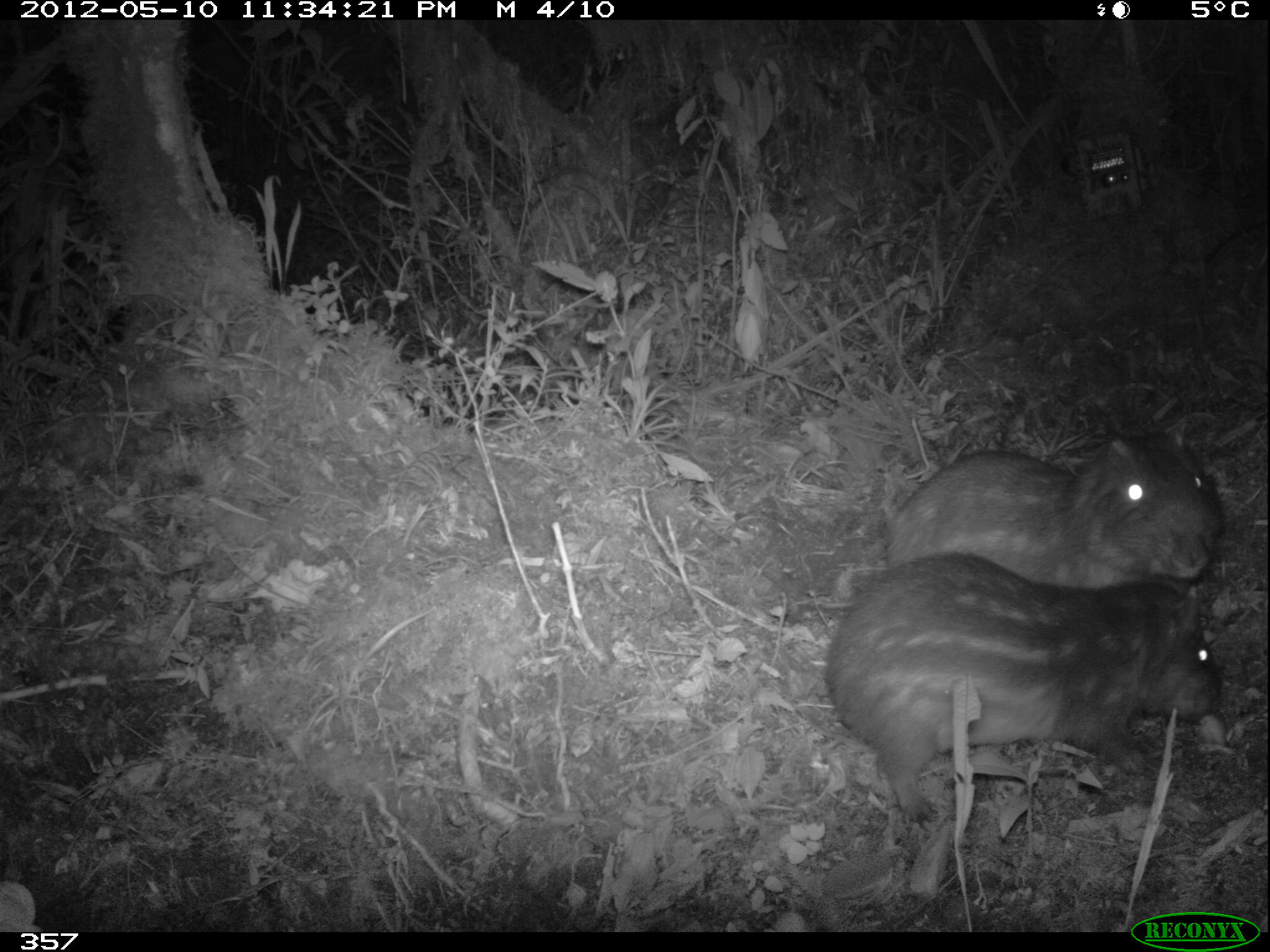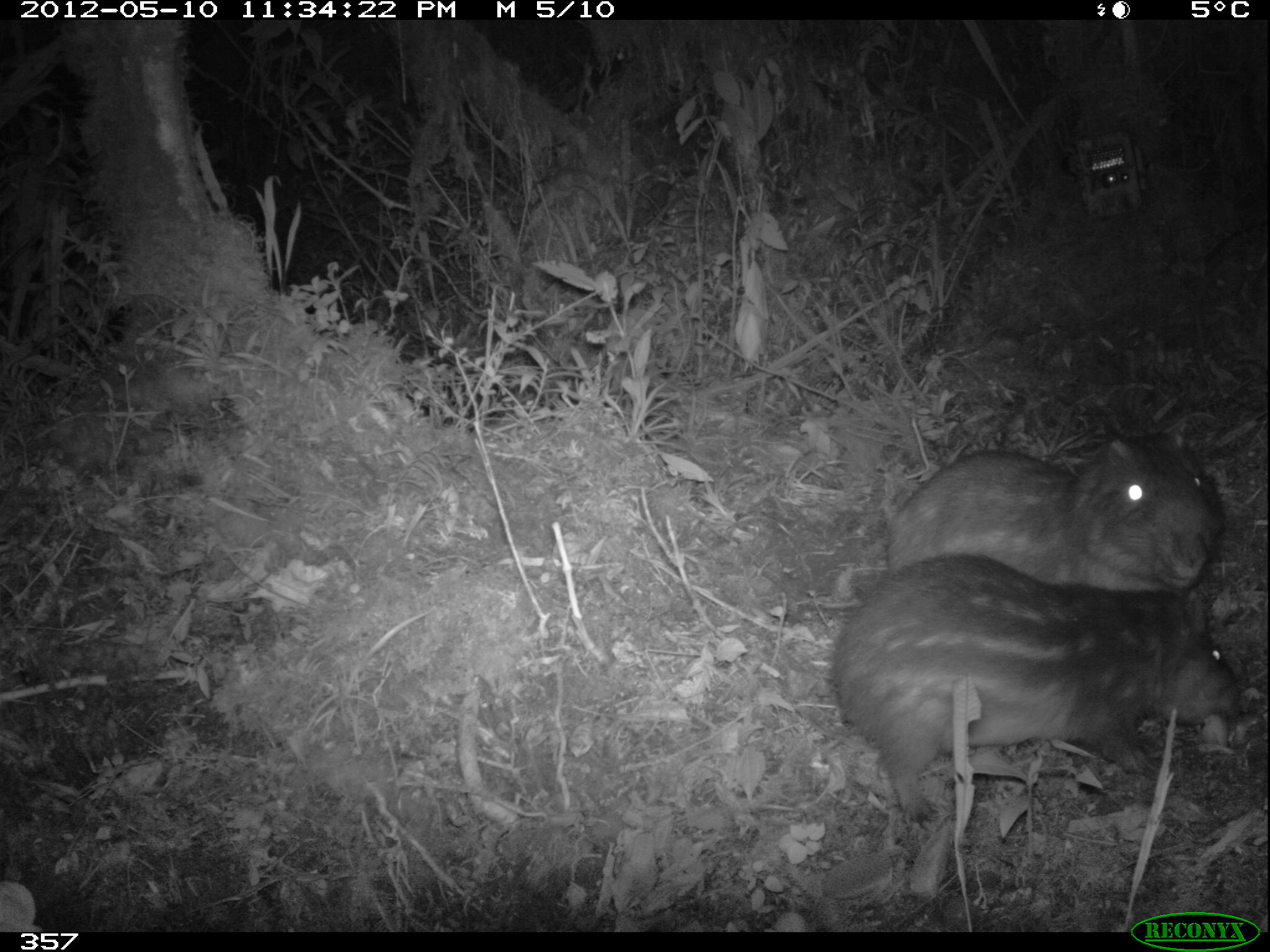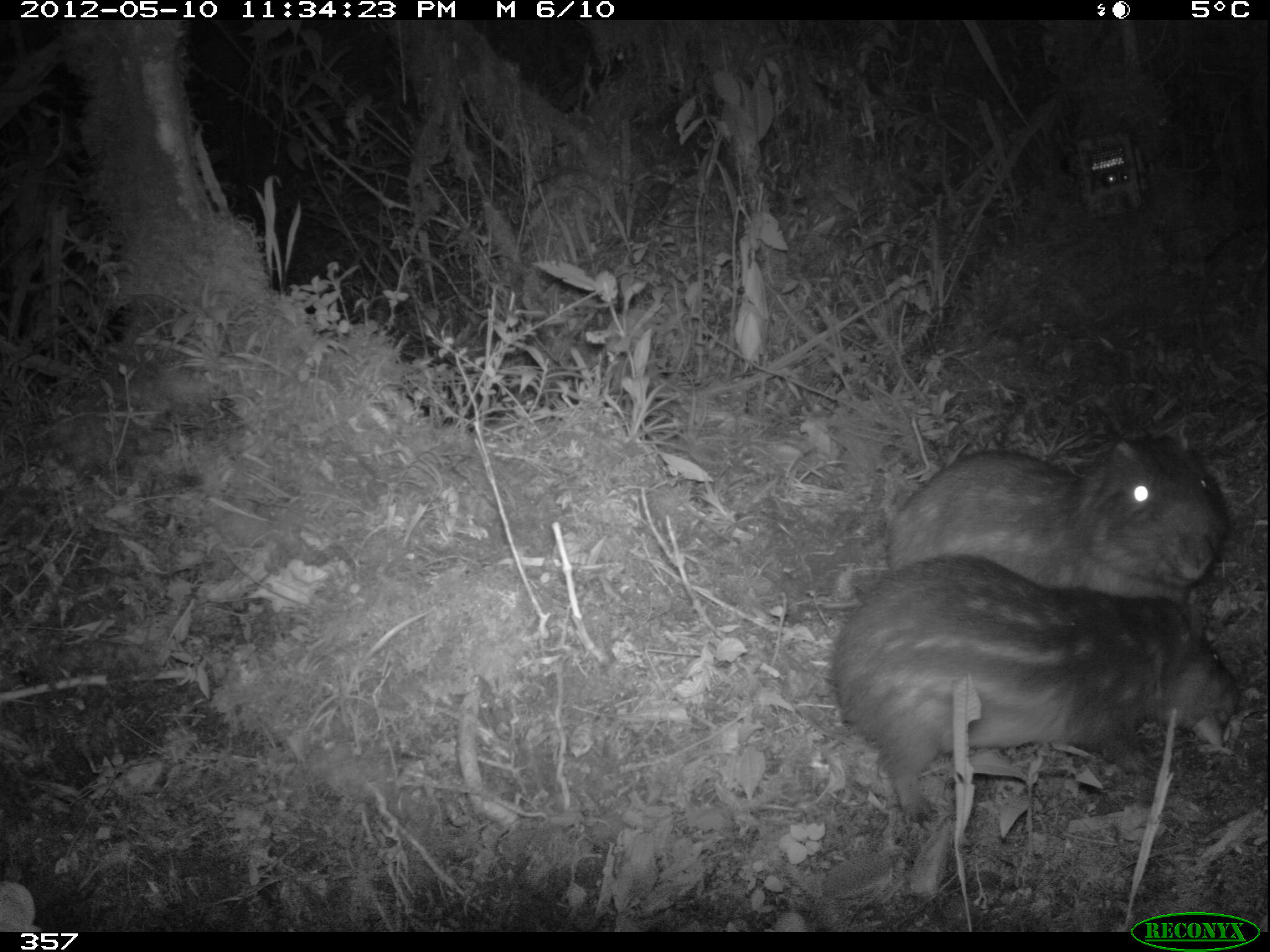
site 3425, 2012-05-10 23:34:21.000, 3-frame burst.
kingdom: Animalia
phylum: Chordata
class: Mammalia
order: Rodentia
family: Cuniculidae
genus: Cuniculus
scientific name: Cuniculus taczanowskii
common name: mountain paca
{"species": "Cuniculus taczanowskii (mountain paca)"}